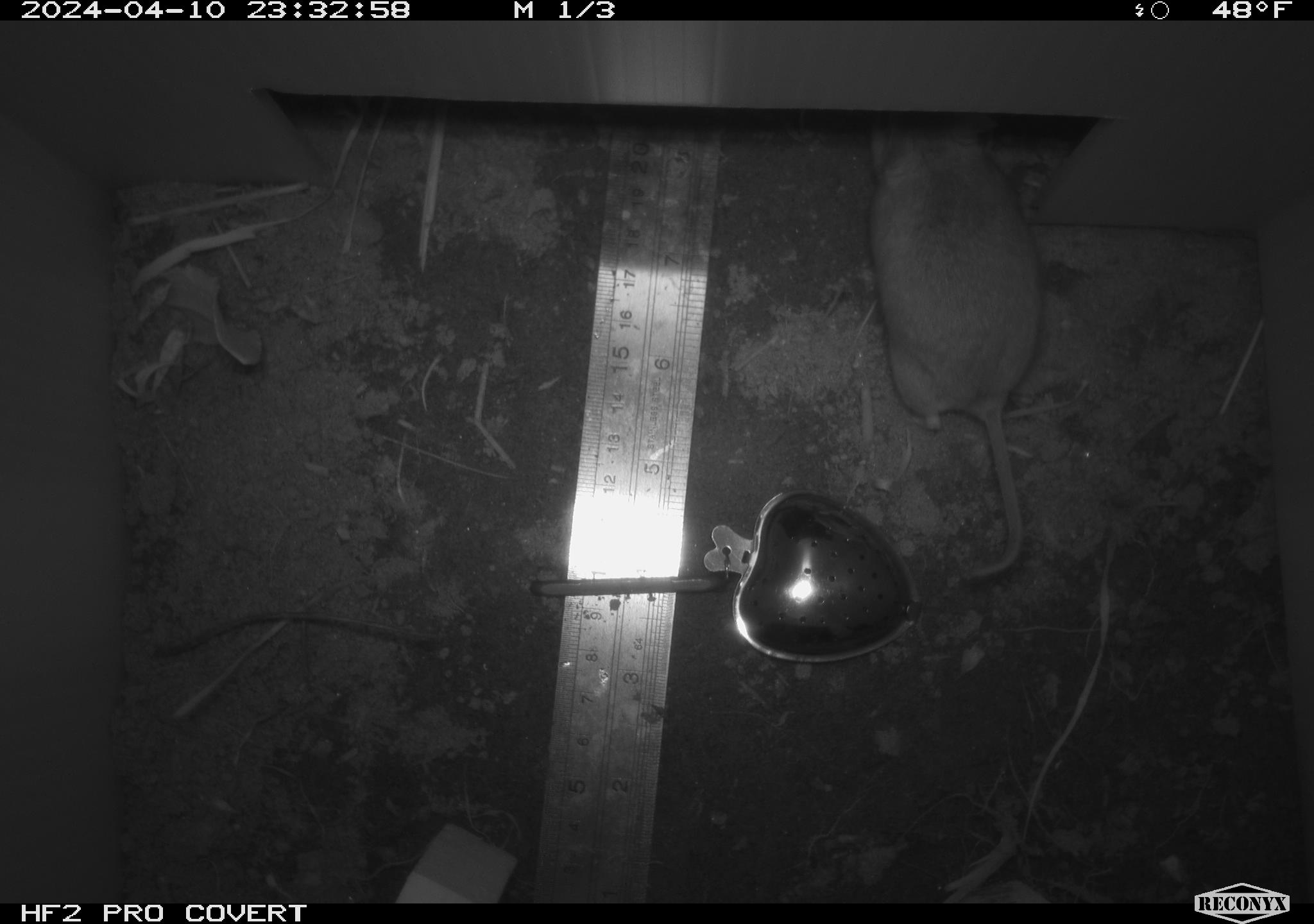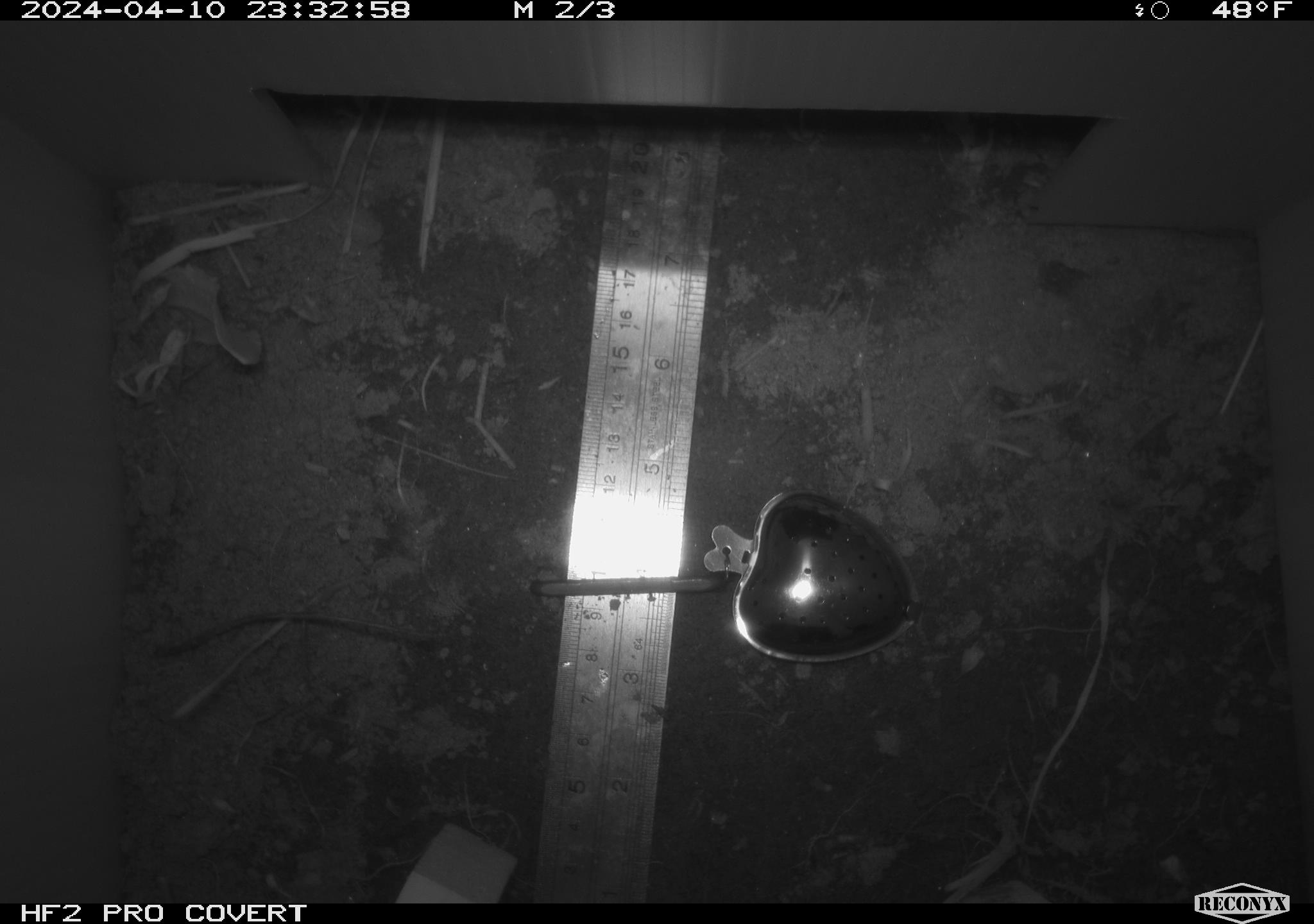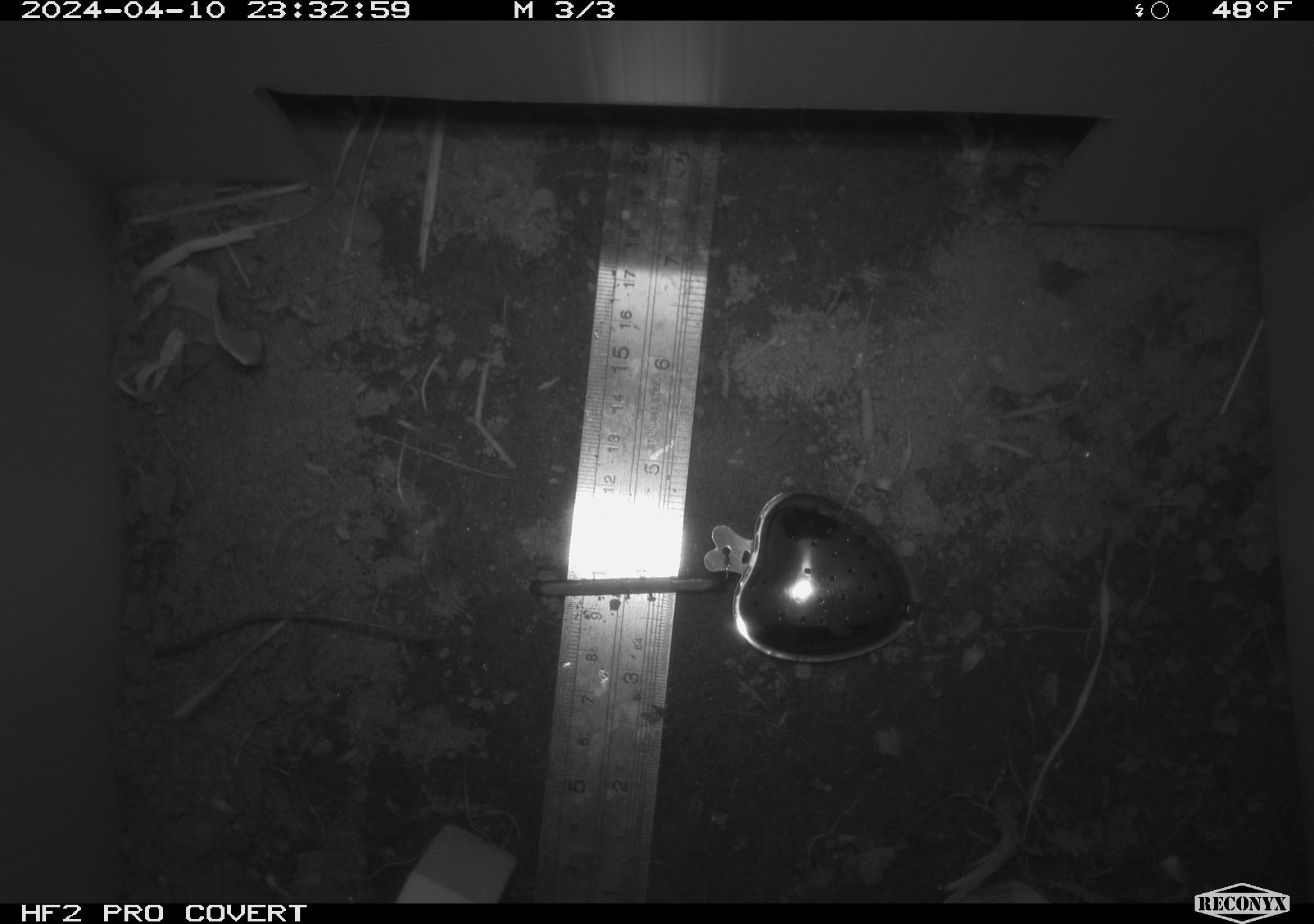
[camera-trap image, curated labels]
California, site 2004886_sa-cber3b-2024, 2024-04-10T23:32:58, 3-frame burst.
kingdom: Animalia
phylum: Chordata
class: Mammalia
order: Rodentia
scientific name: Rodentia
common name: mouse species